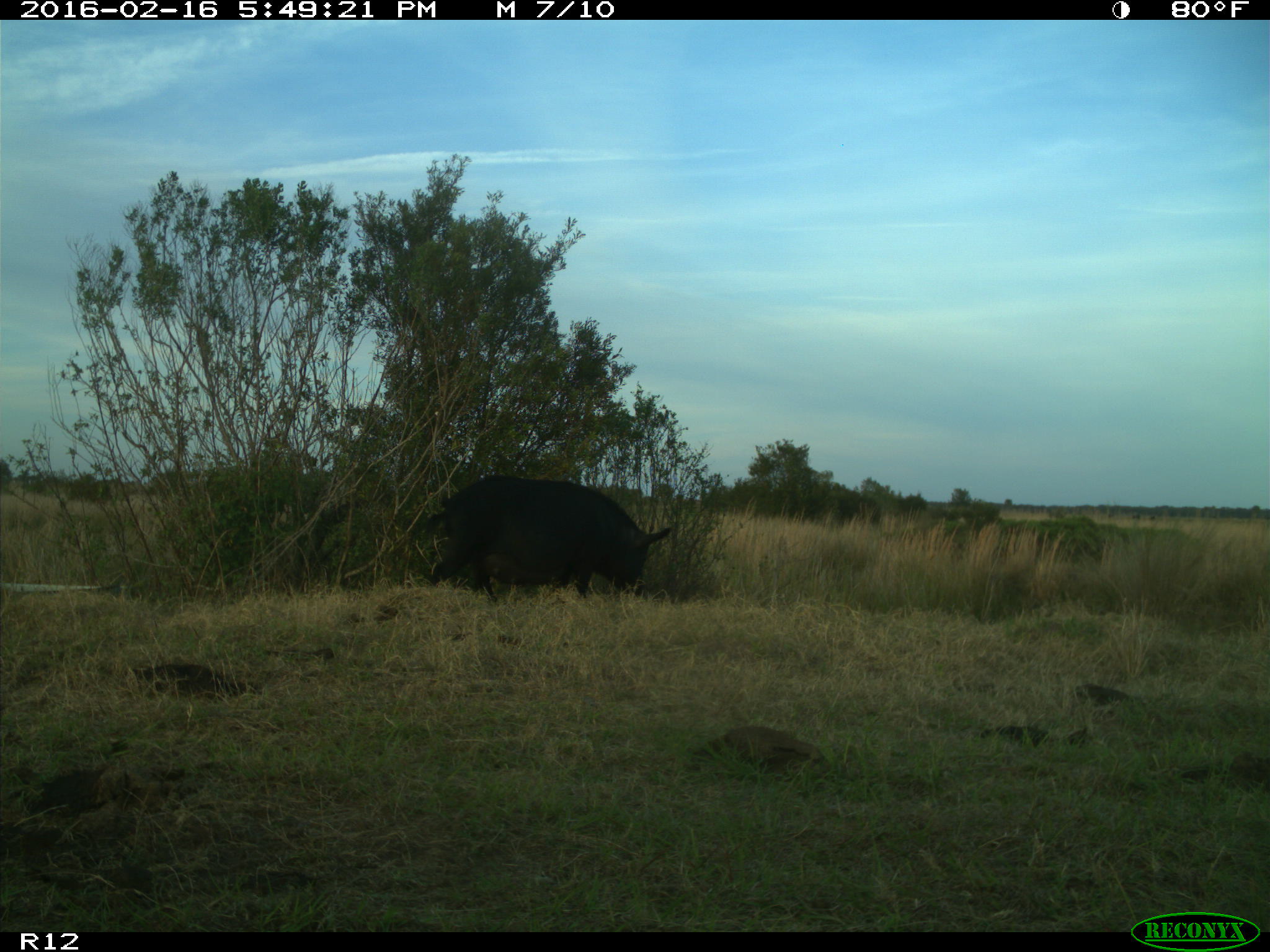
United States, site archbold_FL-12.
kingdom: Animalia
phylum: Chordata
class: Mammalia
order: Artiodactyla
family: Suidae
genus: Sus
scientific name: Sus scrofa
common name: wild boar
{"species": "Sus scrofa (wild boar)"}